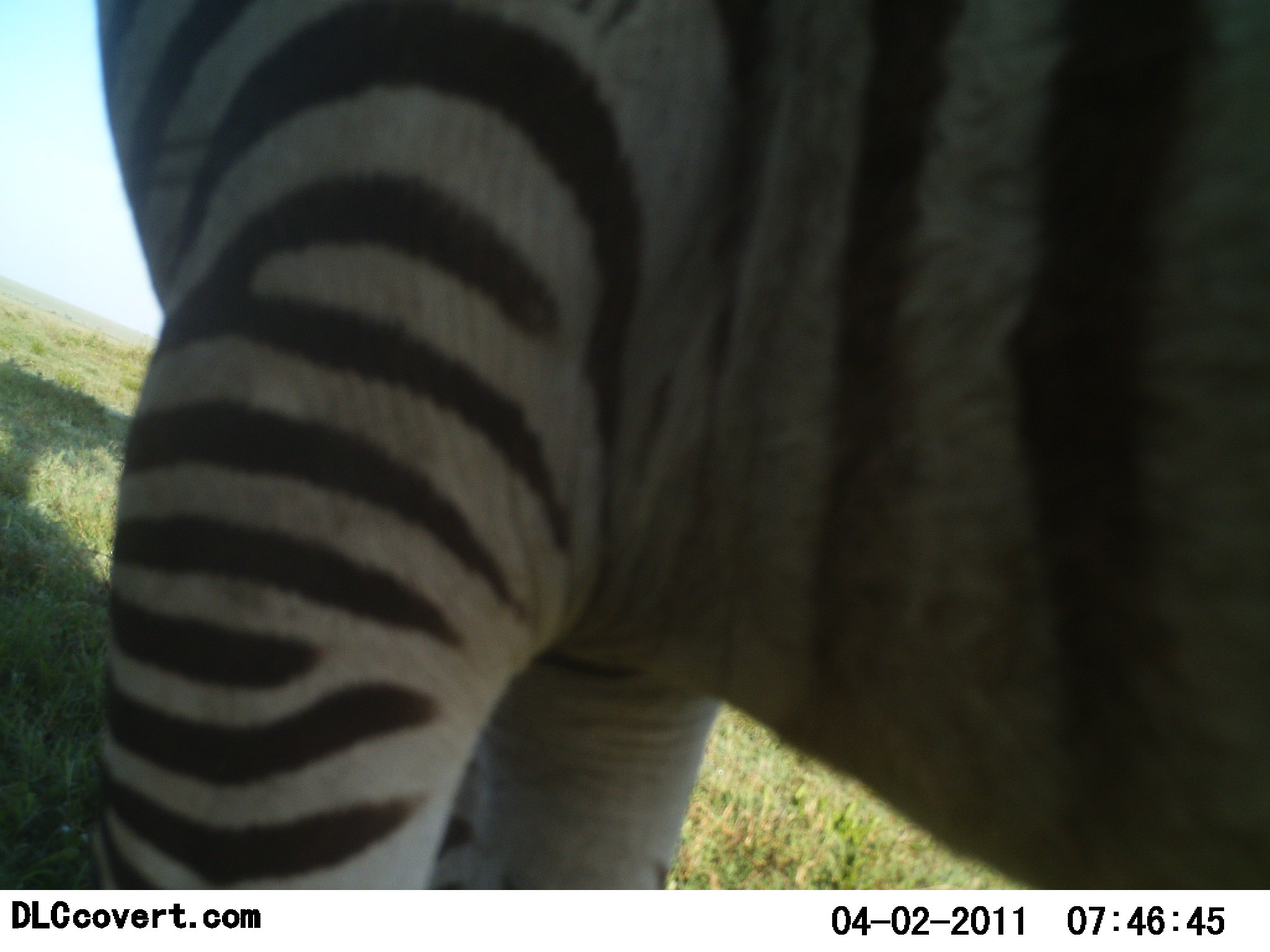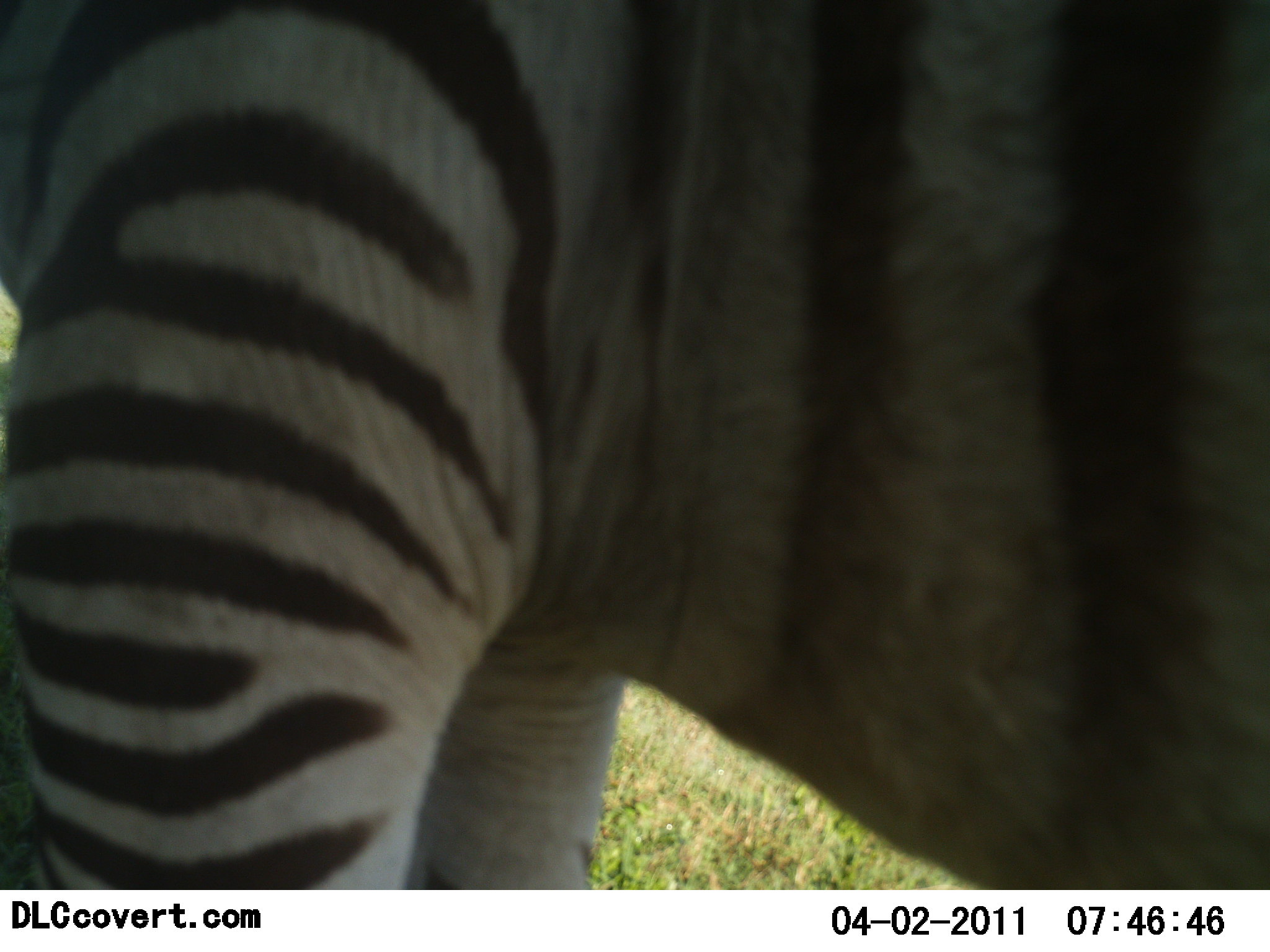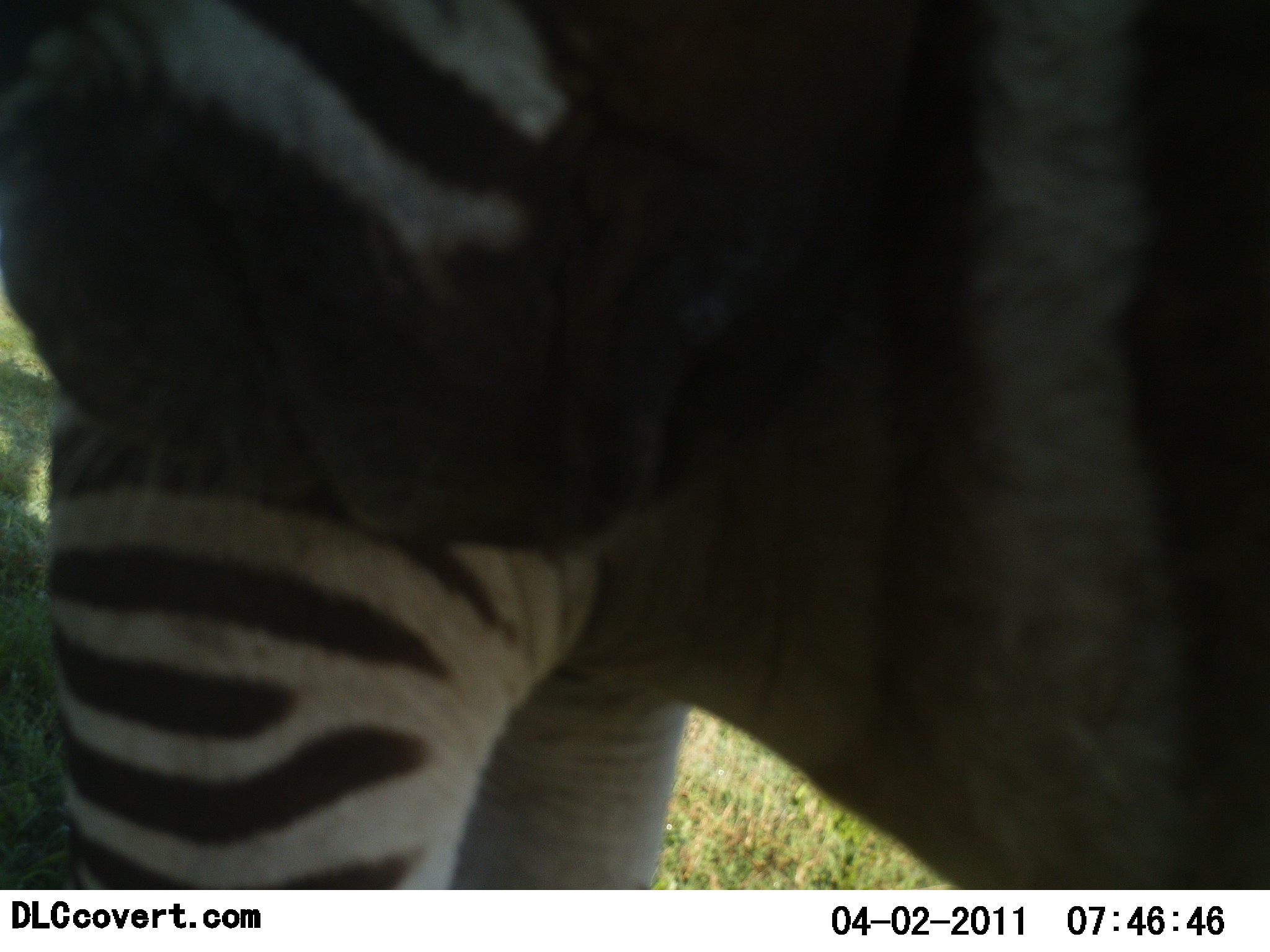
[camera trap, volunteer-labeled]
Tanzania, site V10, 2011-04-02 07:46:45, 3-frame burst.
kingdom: Animalia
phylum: Chordata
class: Mammalia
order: Perissodactyla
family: Equidae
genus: Equus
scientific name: Equus quagga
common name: plains zebra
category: zebra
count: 1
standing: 82%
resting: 0%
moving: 27%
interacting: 0%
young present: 0%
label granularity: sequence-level